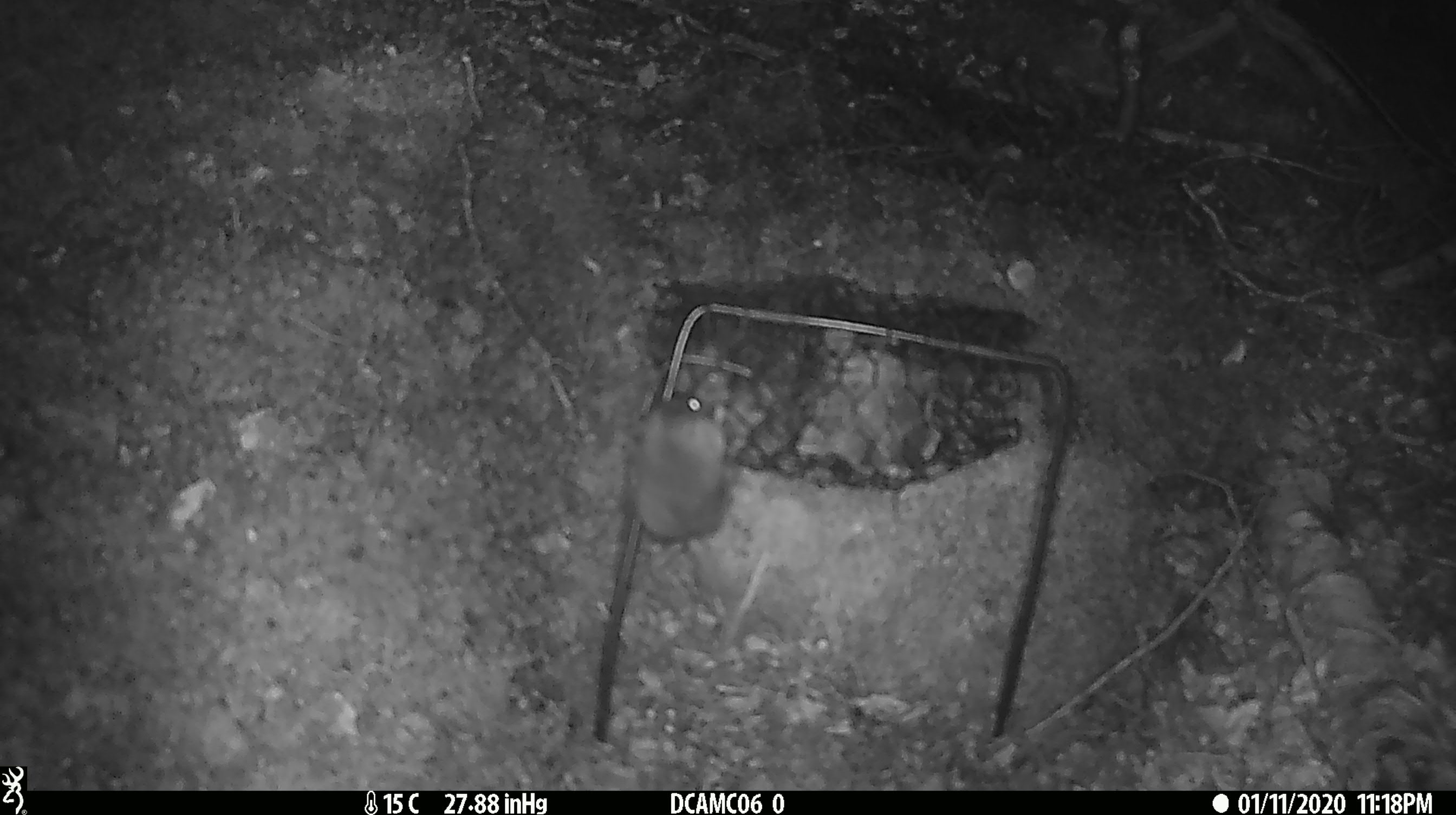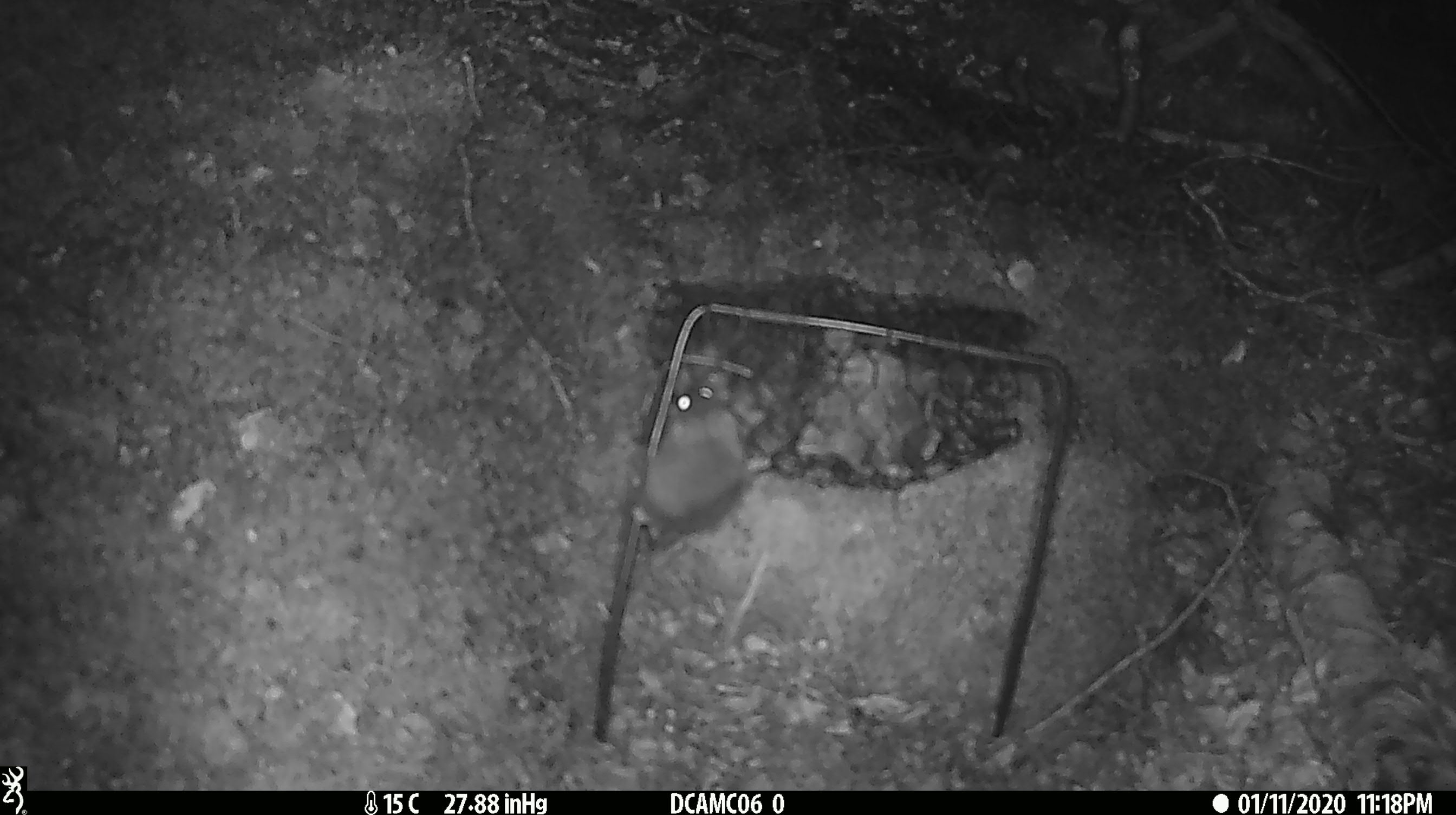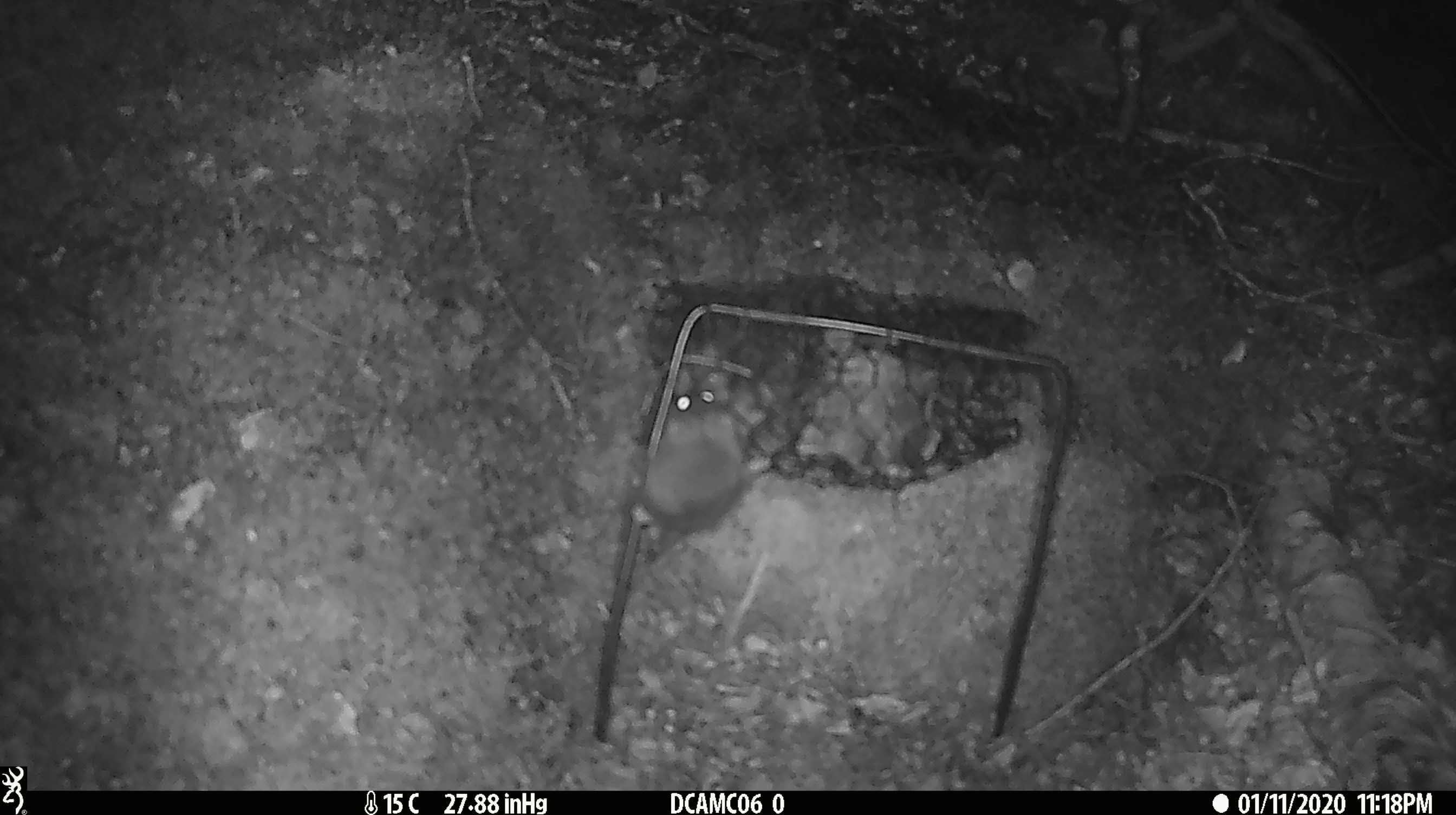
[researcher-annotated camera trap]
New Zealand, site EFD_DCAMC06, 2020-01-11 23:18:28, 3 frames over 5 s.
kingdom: Animalia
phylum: Chordata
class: Mammalia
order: Rodentia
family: Muridae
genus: Mus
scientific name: Mus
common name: mouse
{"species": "mouse (Mus)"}